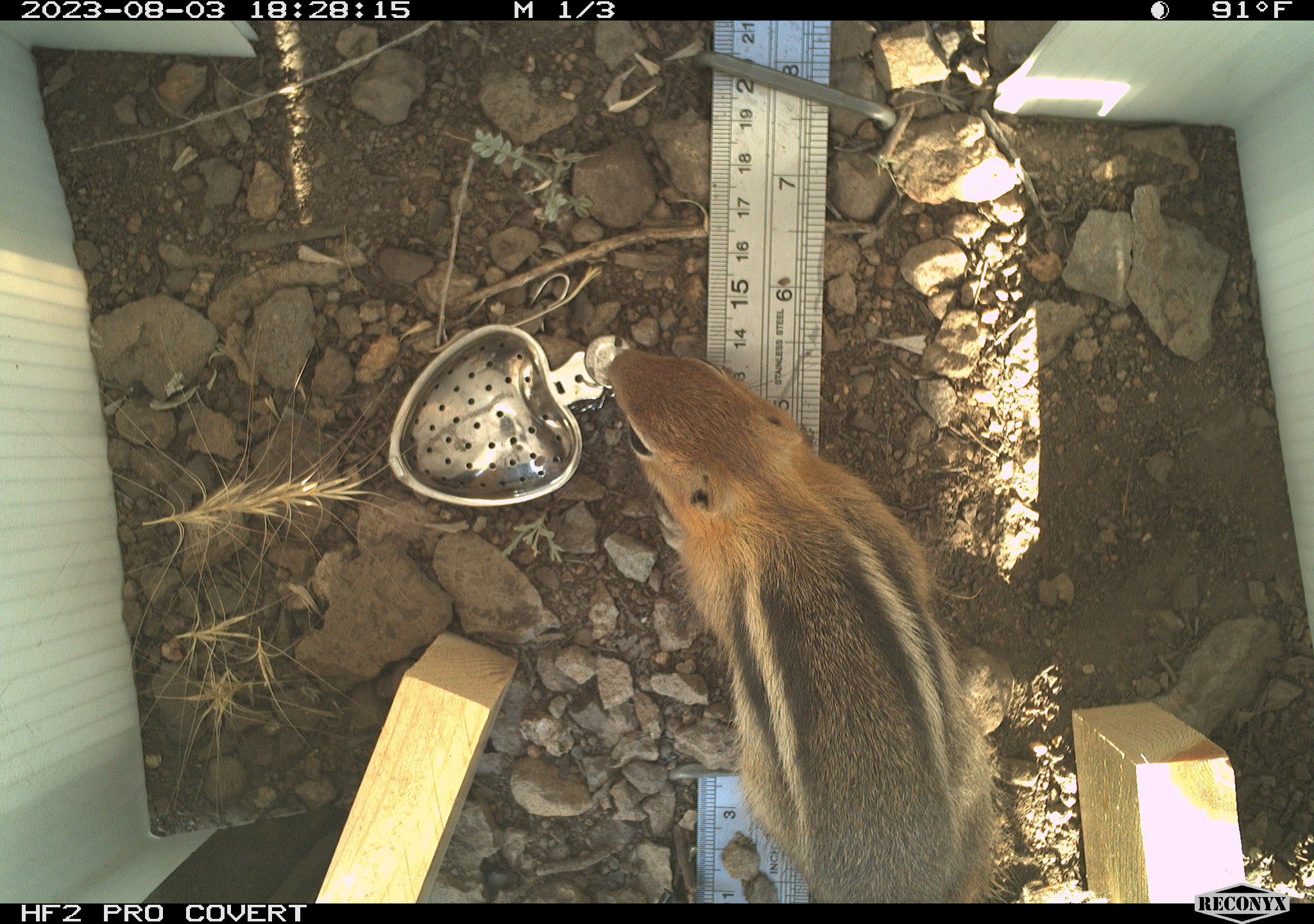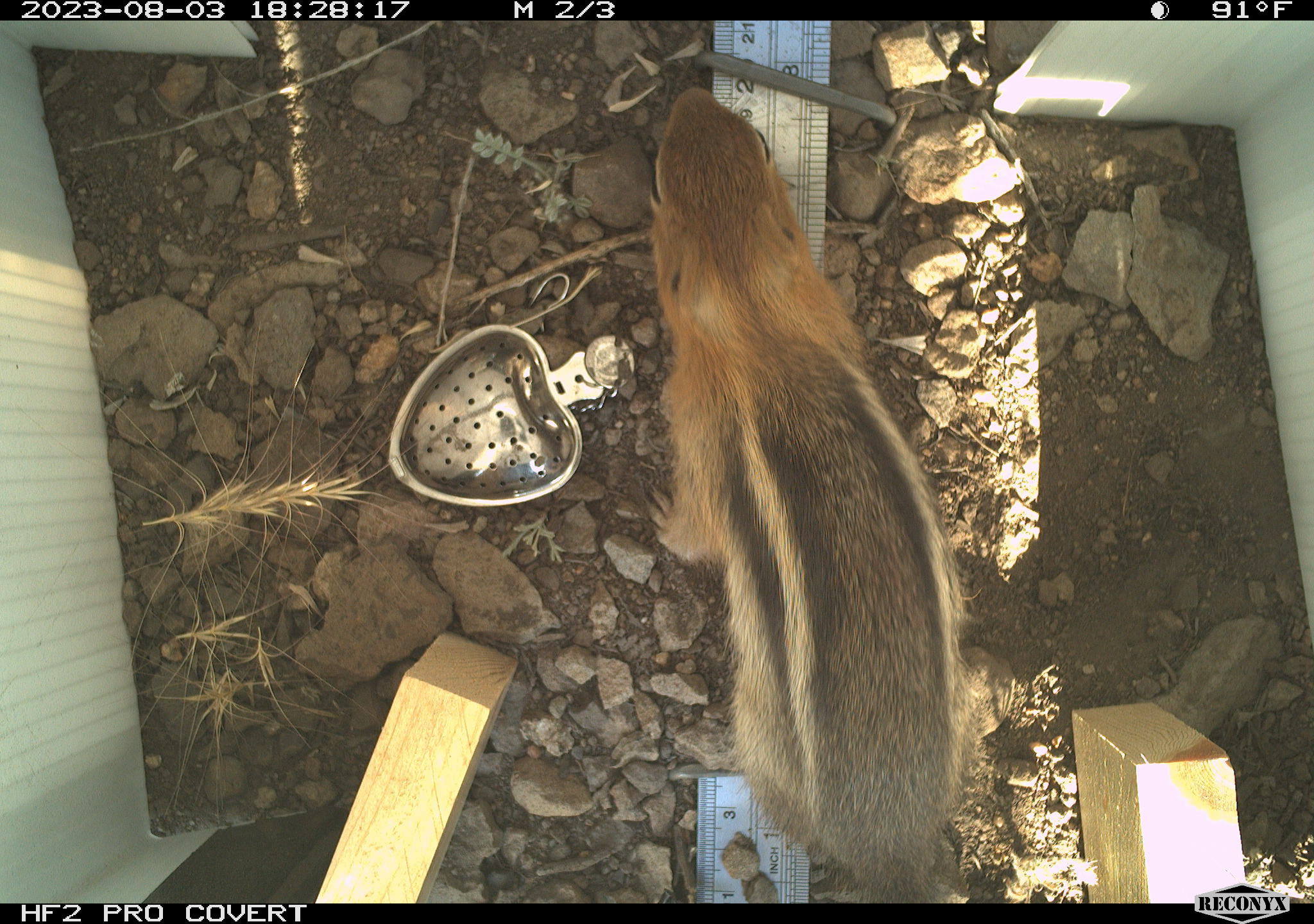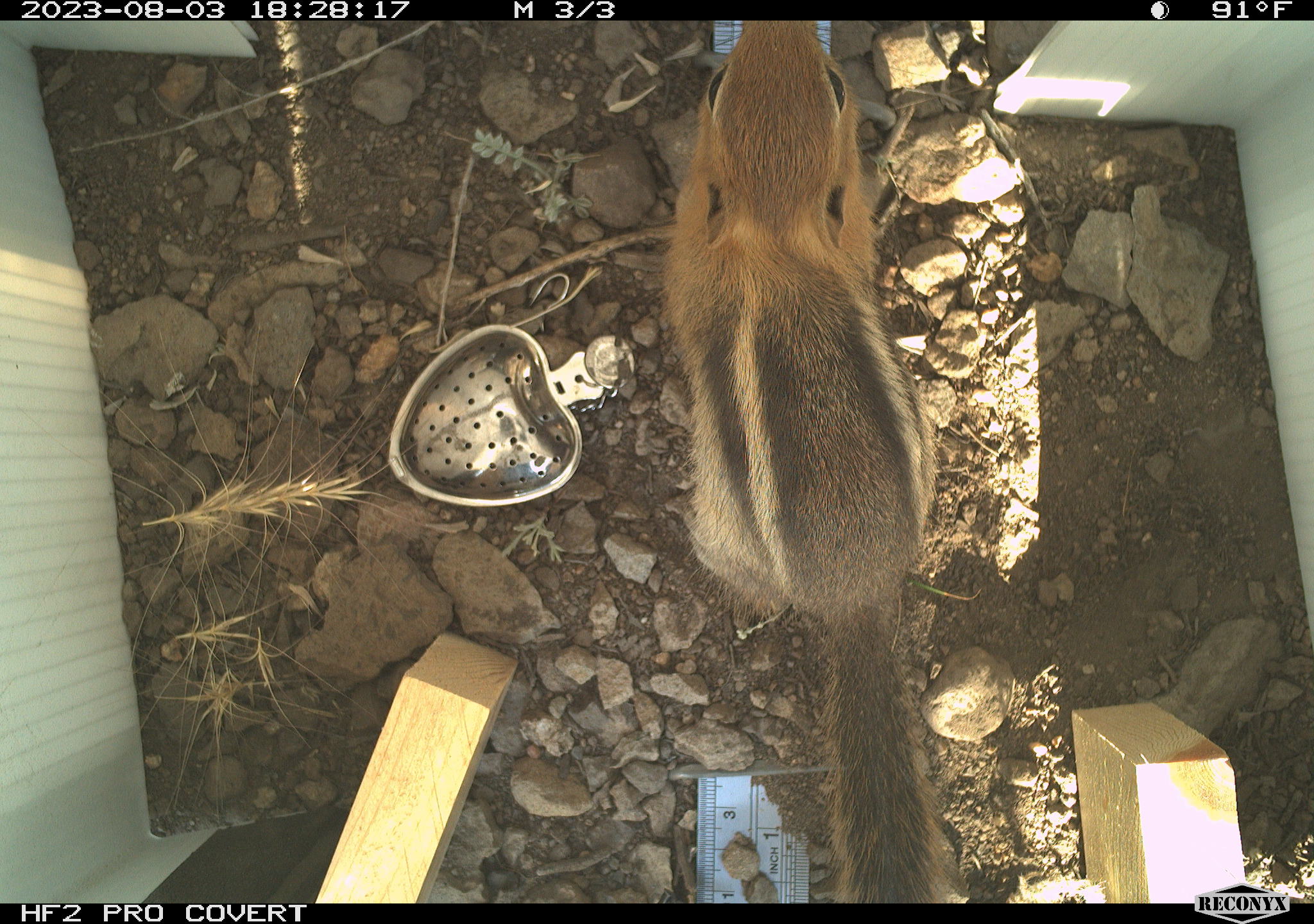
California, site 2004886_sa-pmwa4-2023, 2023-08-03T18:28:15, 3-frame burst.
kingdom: Animalia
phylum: Chordata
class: Mammalia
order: Rodentia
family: Sciuridae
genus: Callospermophilus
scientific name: Callospermophilus lateralis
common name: golden mantled ground squirrel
Golden mantled ground squirrel (Callospermophilus lateralis).